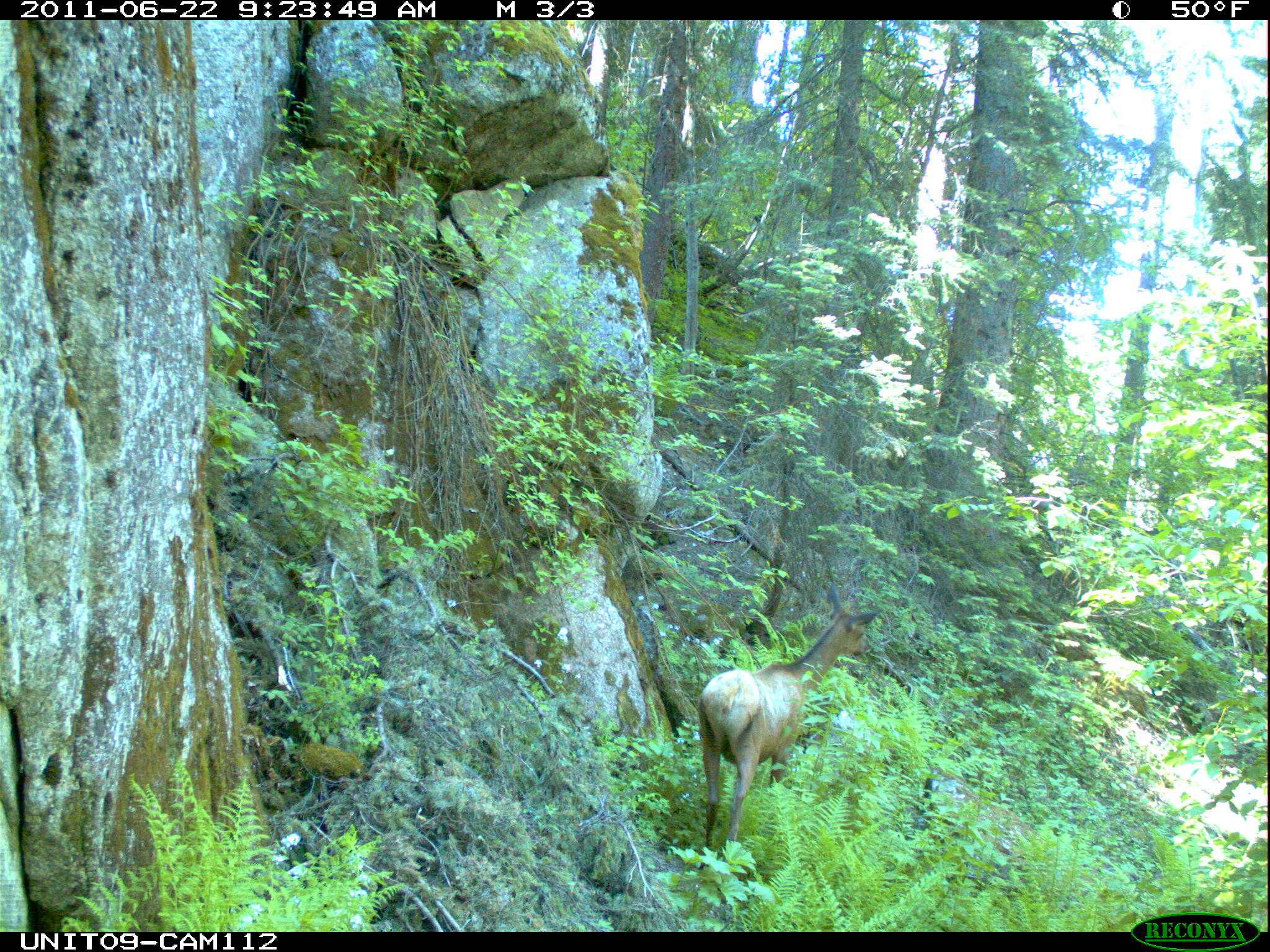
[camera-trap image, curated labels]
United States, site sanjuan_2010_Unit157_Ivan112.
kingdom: Animalia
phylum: Chordata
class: Mammalia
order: Artiodactyla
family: Cervidae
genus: Cervus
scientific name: Cervus elaphus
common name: red deer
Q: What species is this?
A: Cervus elaphus (red deer).